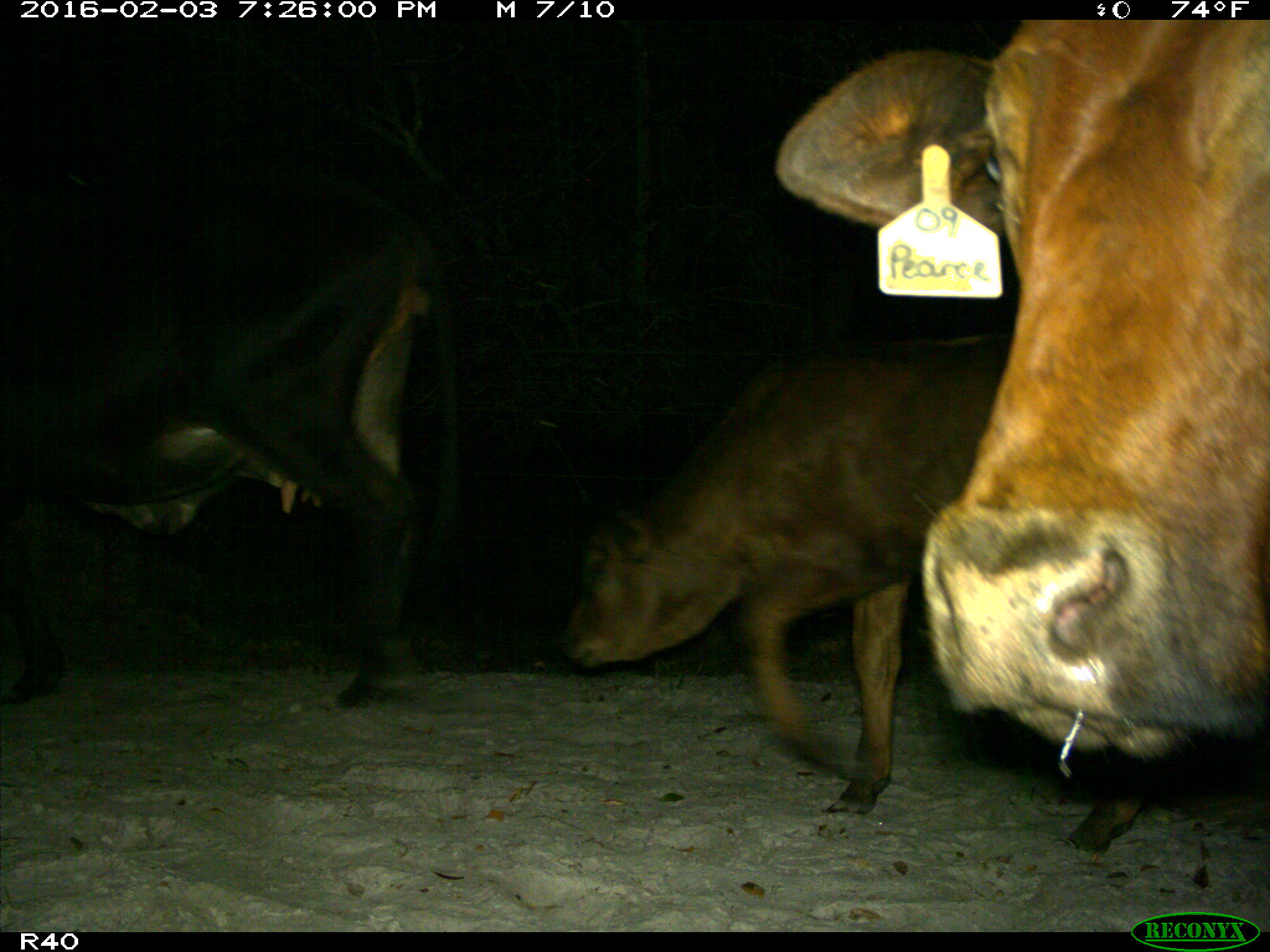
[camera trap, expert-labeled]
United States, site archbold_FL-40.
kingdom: Animalia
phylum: Chordata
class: Mammalia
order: Artiodactyla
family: Bovidae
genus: Bos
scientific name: Bos taurus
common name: domestic cow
Bos taurus (domestic cow).